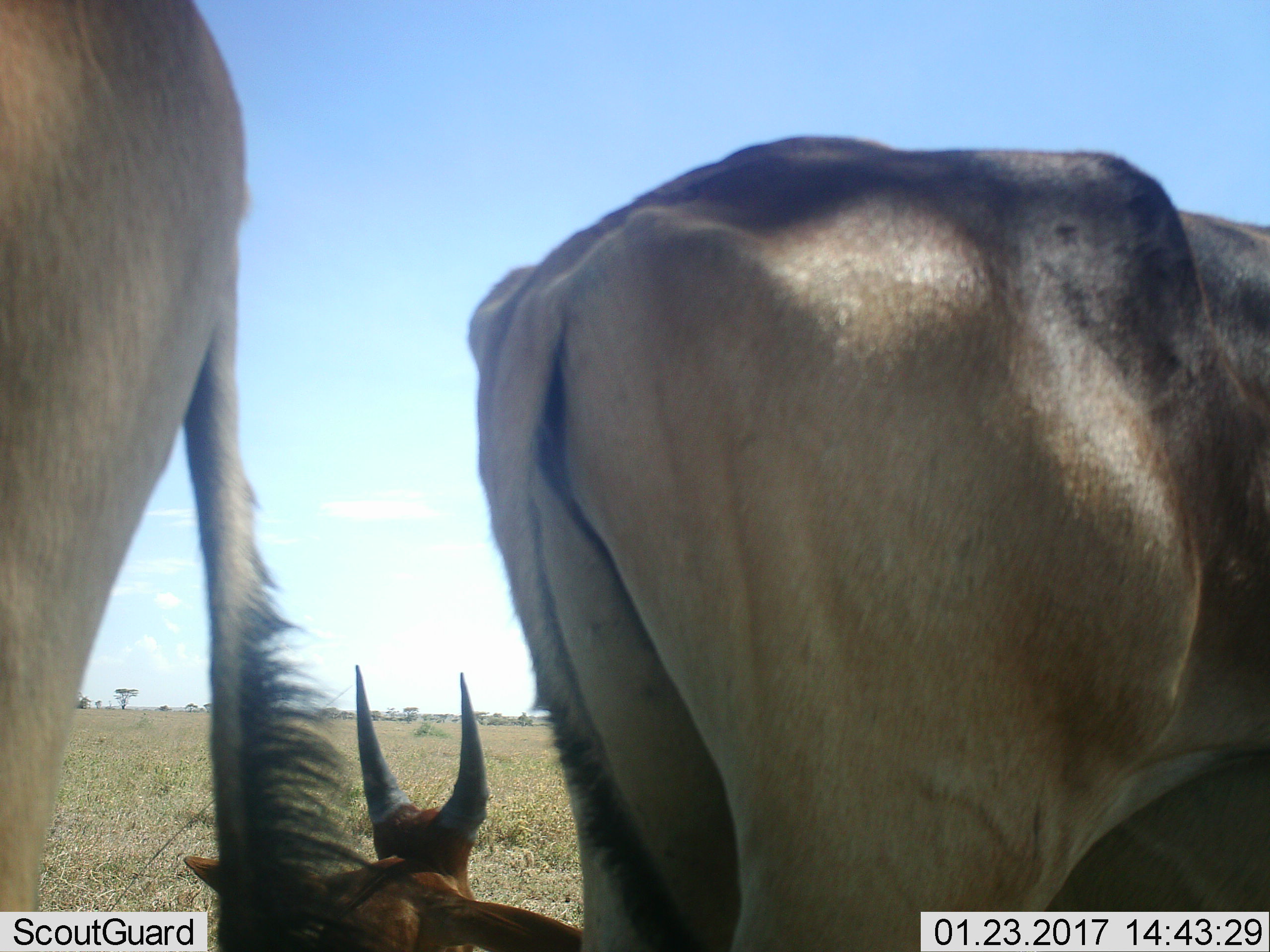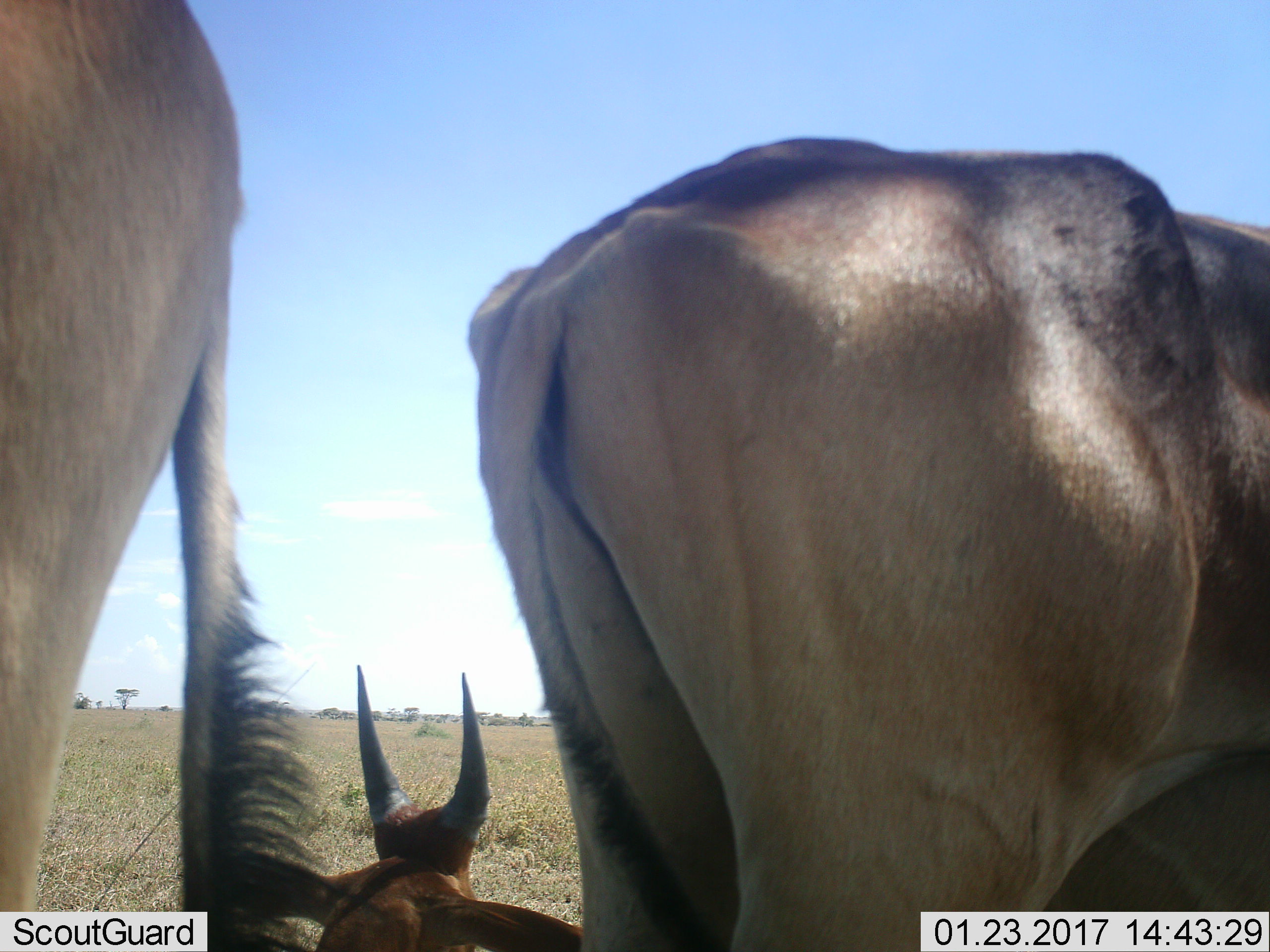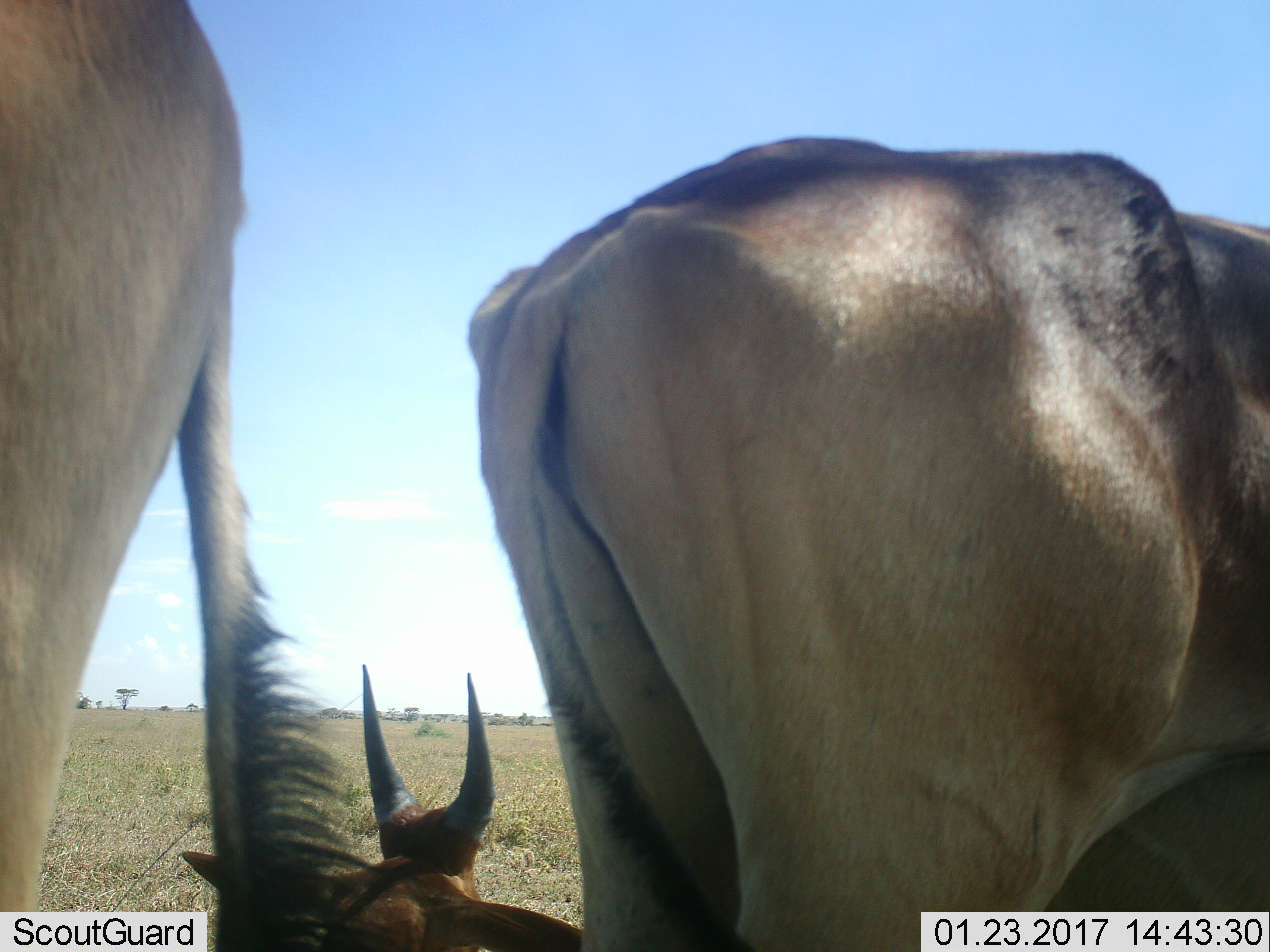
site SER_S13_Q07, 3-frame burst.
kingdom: Animalia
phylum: Chordata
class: Mammalia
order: Artiodactyla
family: Bovidae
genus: Alcelaphus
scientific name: Alcelaphus buselaphus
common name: hartebeest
Hartebeest (Alcelaphus buselaphus), count 3. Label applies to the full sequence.